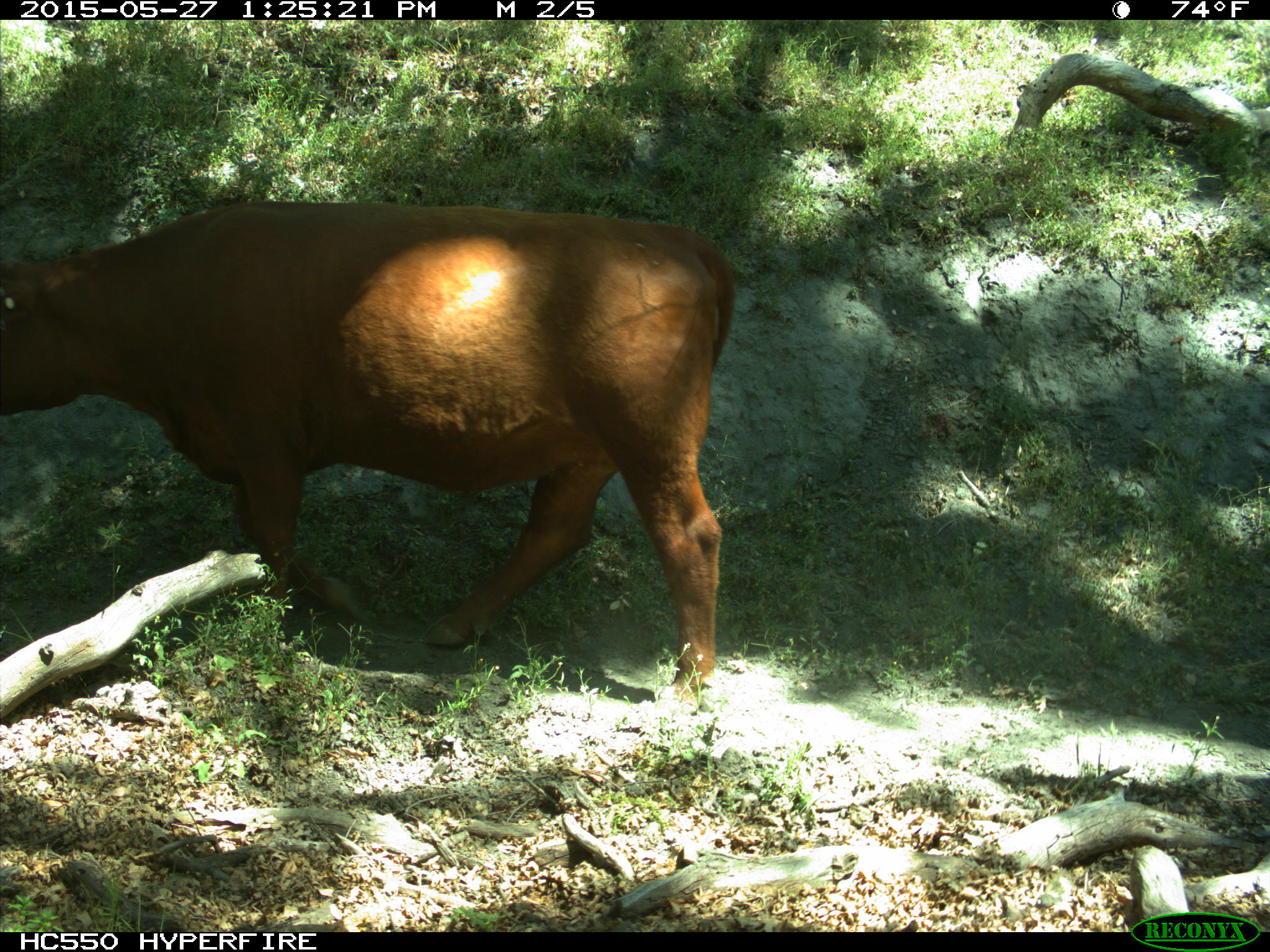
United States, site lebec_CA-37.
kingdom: Animalia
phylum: Chordata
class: Mammalia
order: Artiodactyla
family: Bovidae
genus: Bos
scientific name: Bos taurus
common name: domestic cow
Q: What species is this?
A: Bos taurus (domestic cow).